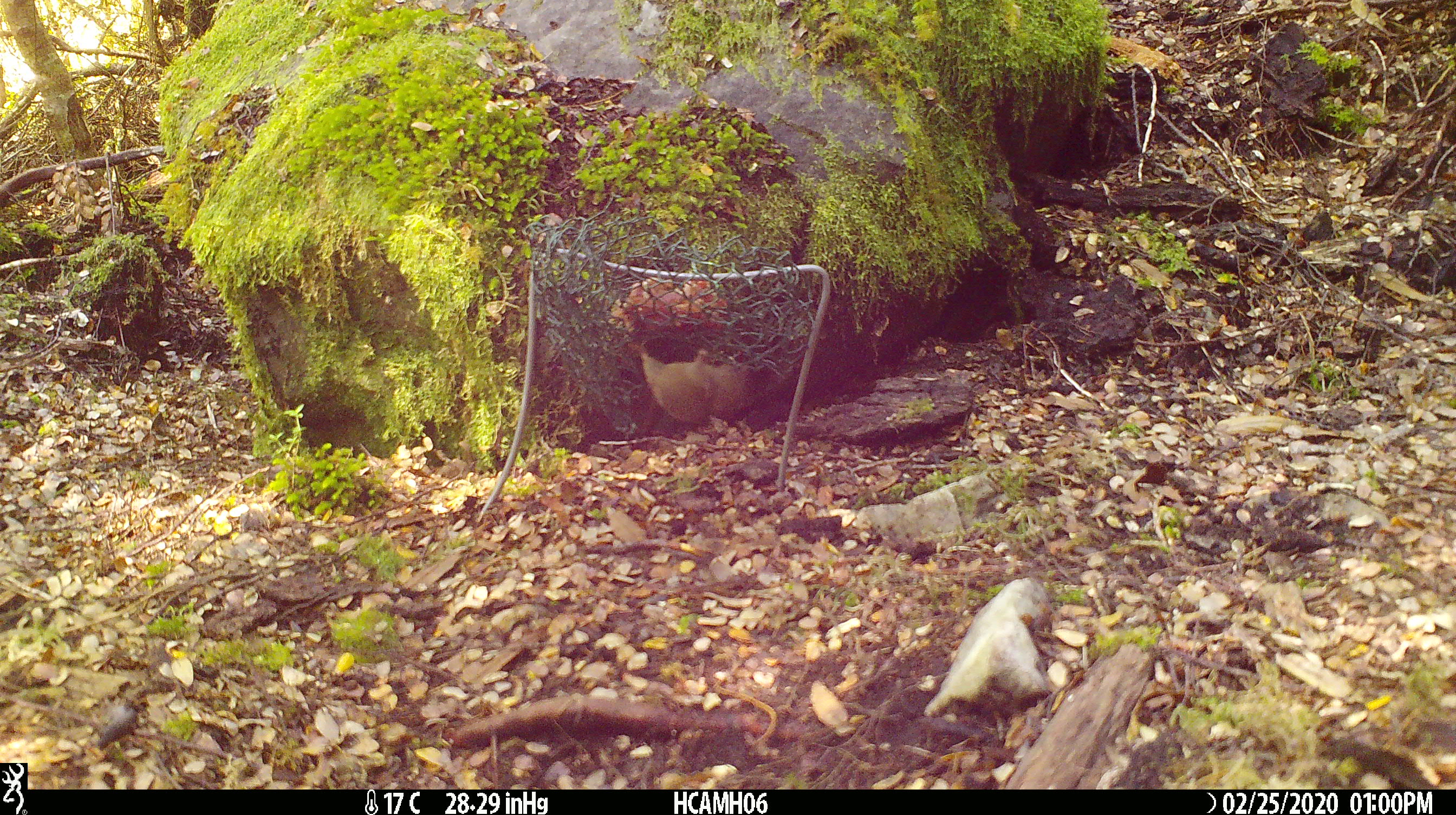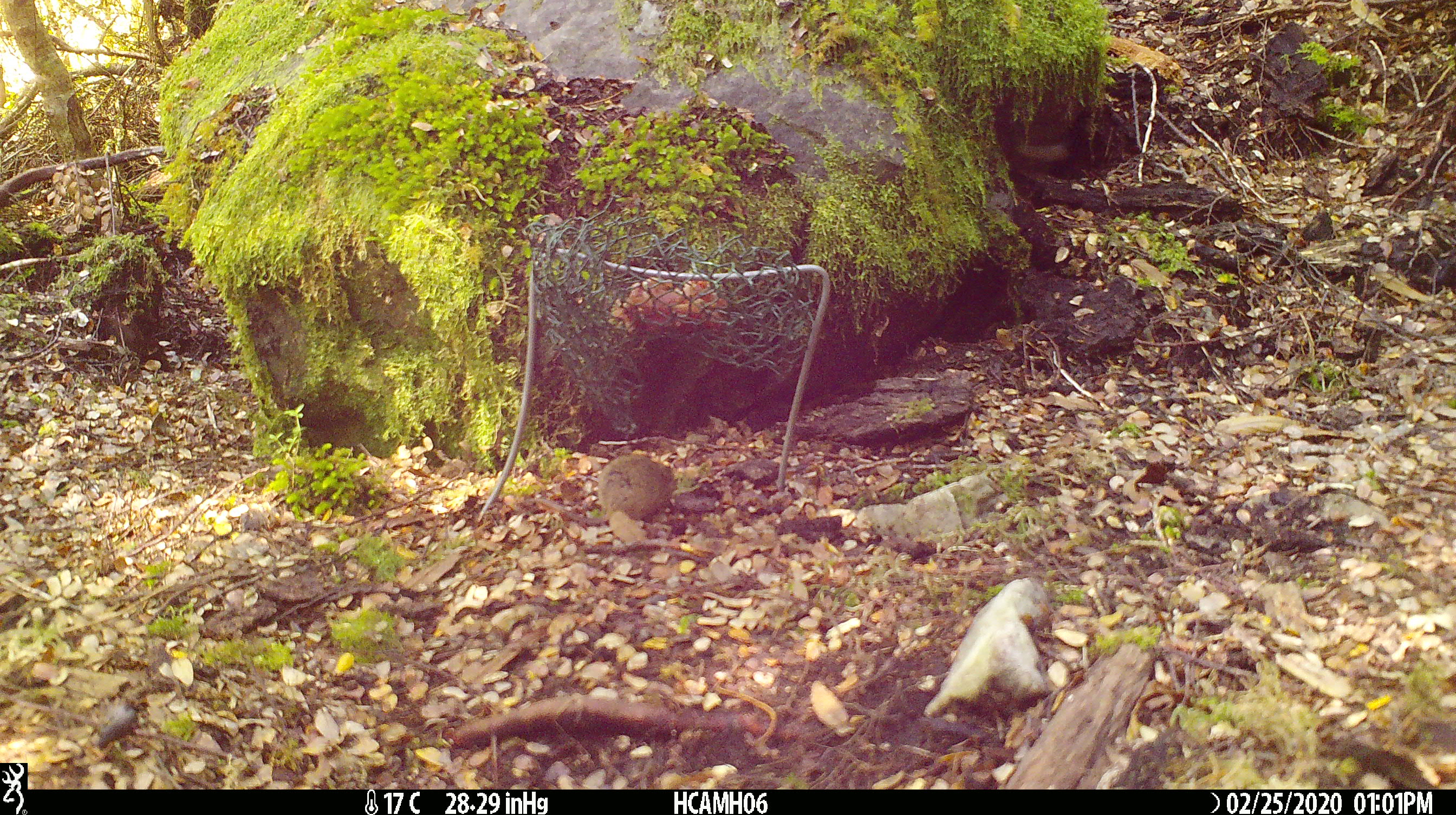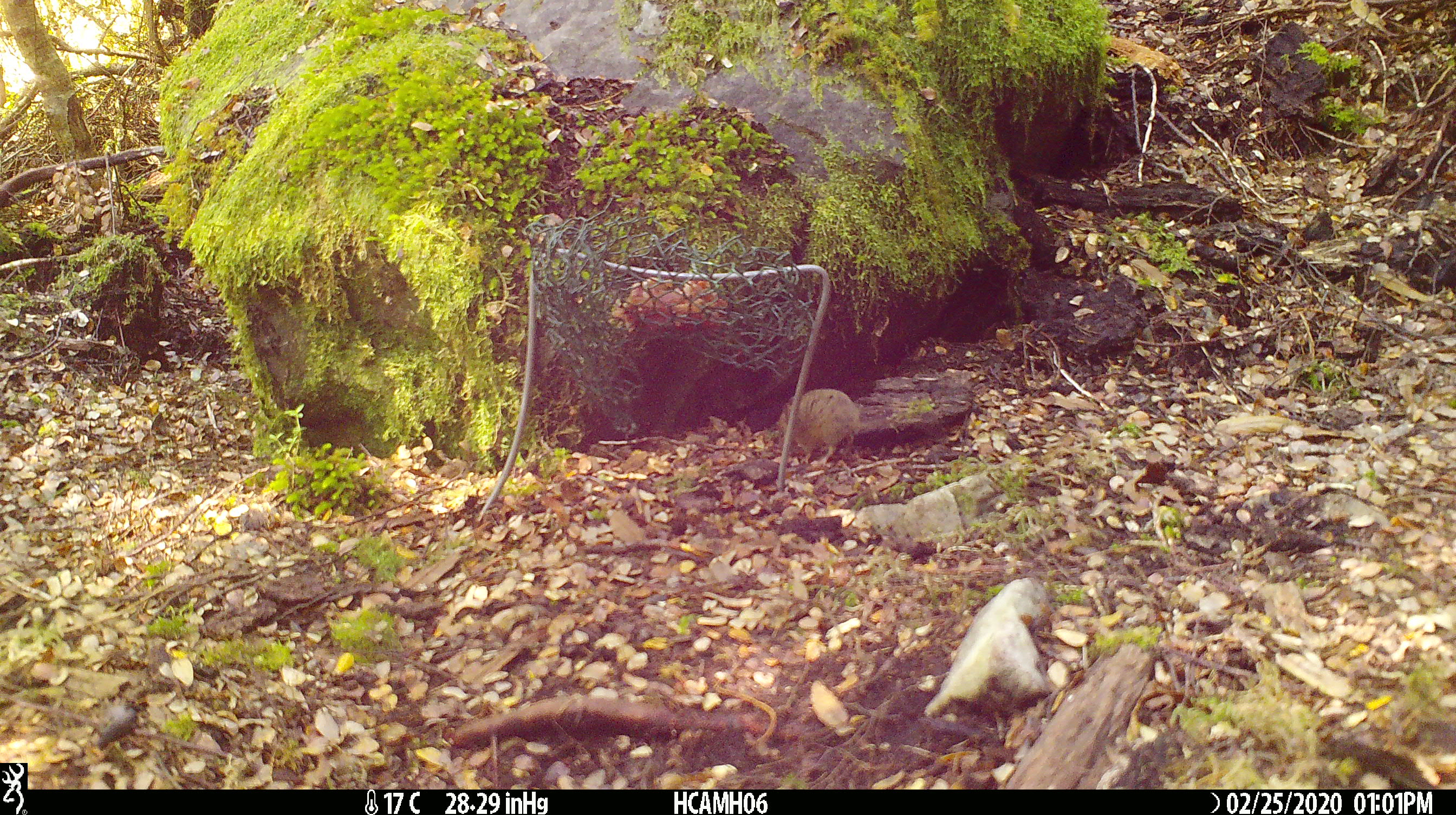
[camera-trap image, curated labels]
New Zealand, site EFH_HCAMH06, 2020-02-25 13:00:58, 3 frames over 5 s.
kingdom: Animalia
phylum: Chordata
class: Mammalia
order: Rodentia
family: Muridae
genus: Mus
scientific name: Mus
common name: mouse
Mouse (Mus).